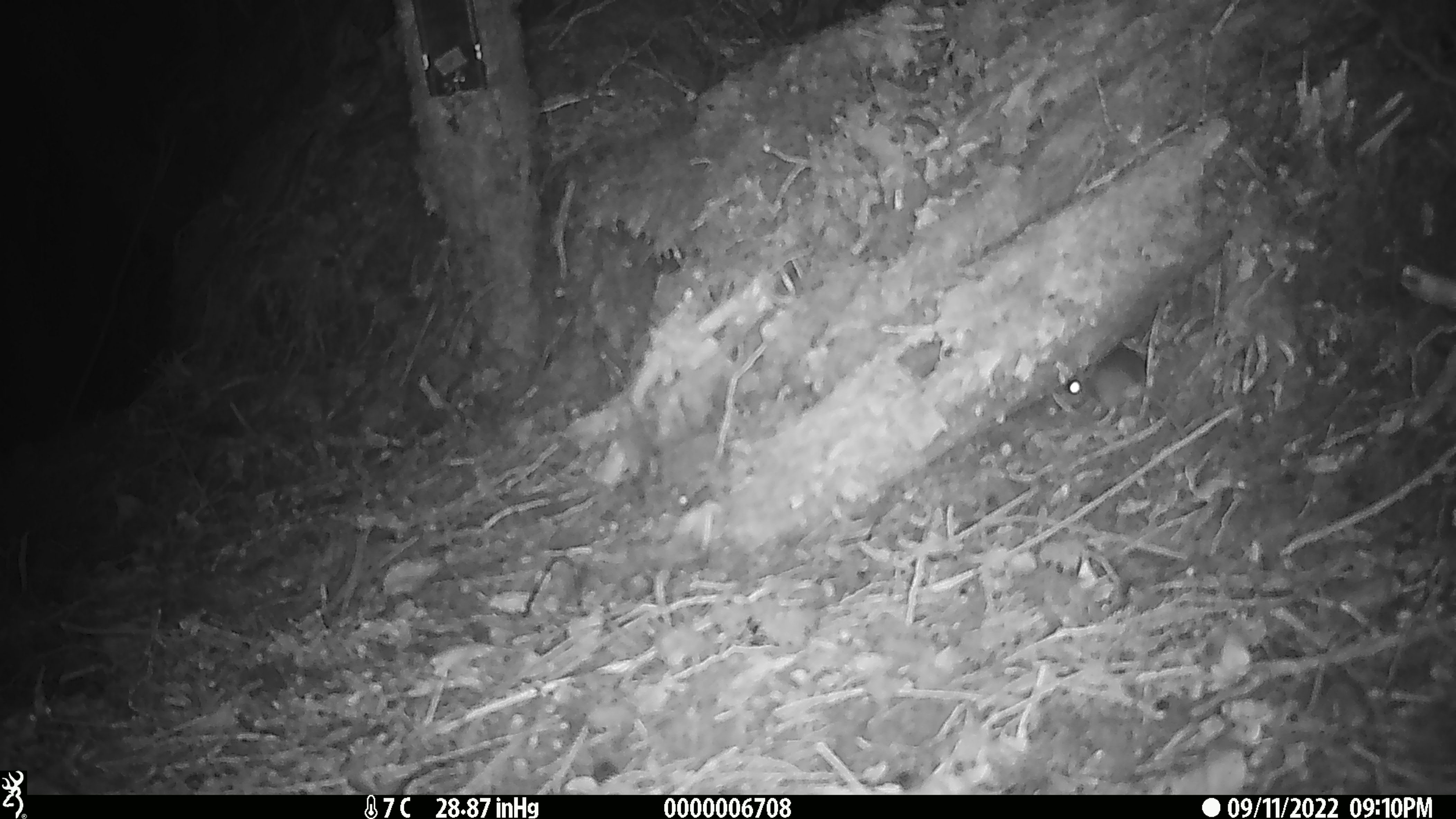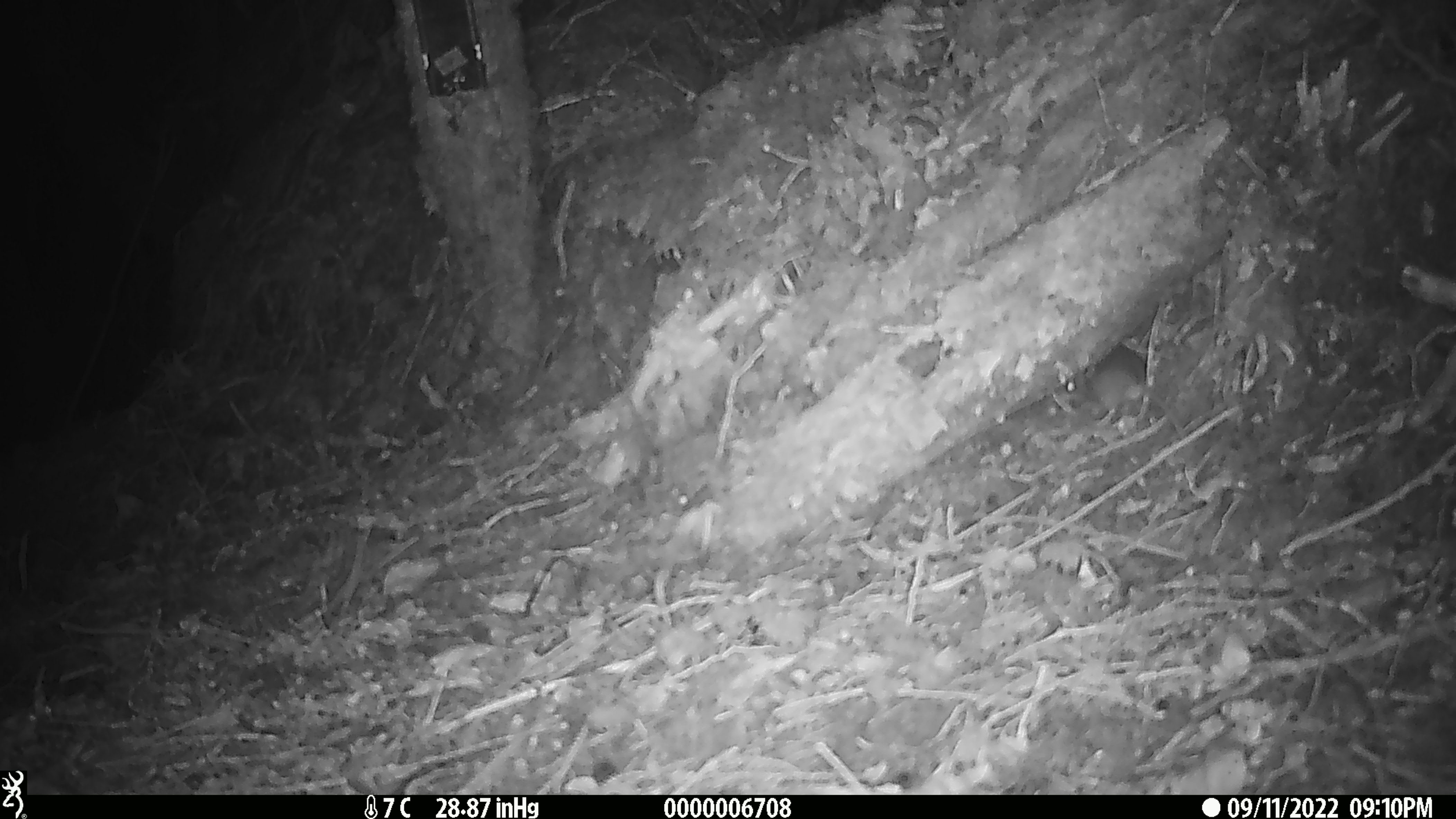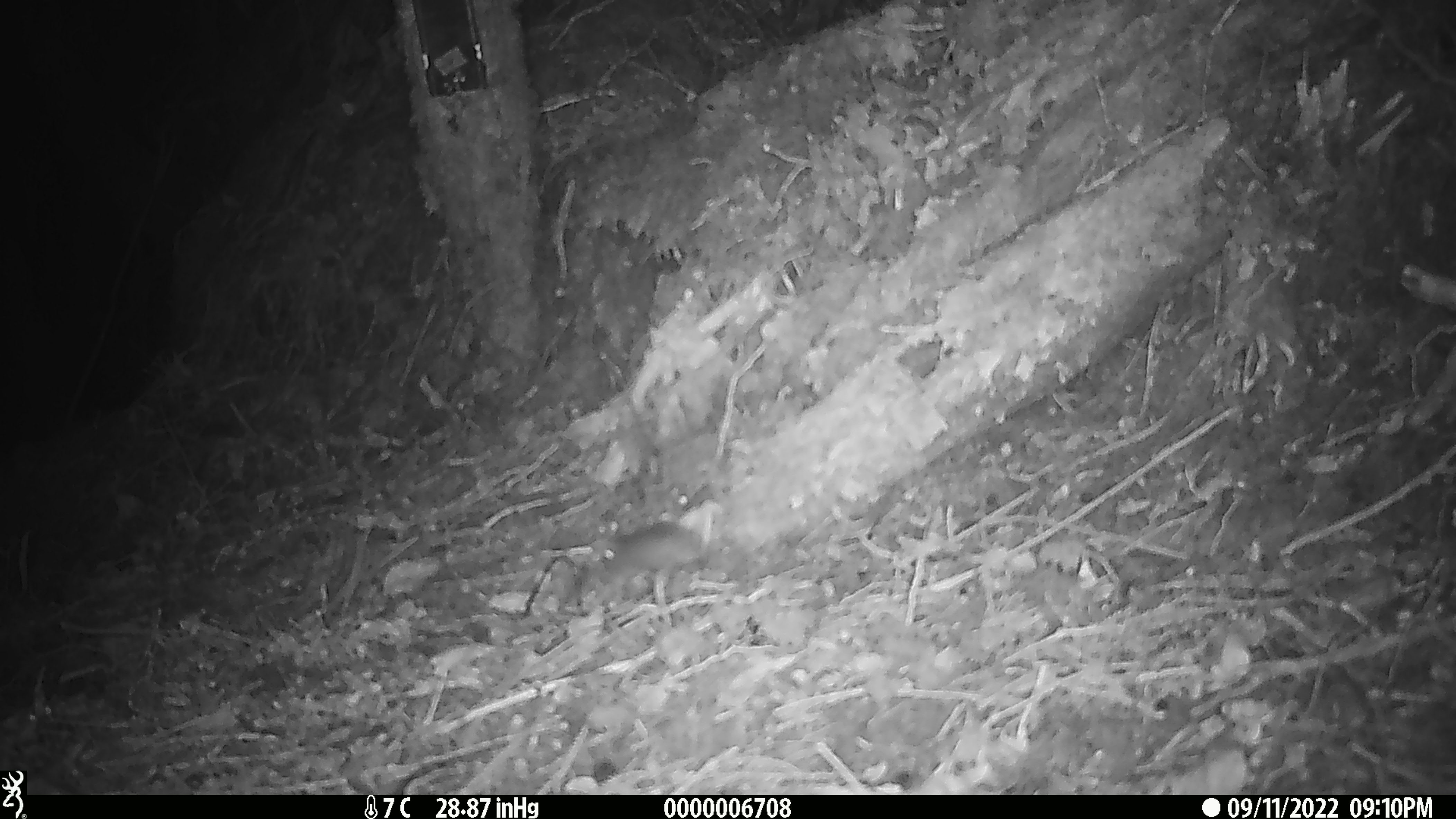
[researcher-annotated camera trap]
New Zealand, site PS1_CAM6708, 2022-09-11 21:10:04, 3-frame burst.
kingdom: Animalia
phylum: Chordata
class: Mammalia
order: Rodentia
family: Muridae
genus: Mus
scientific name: Mus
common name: mouse